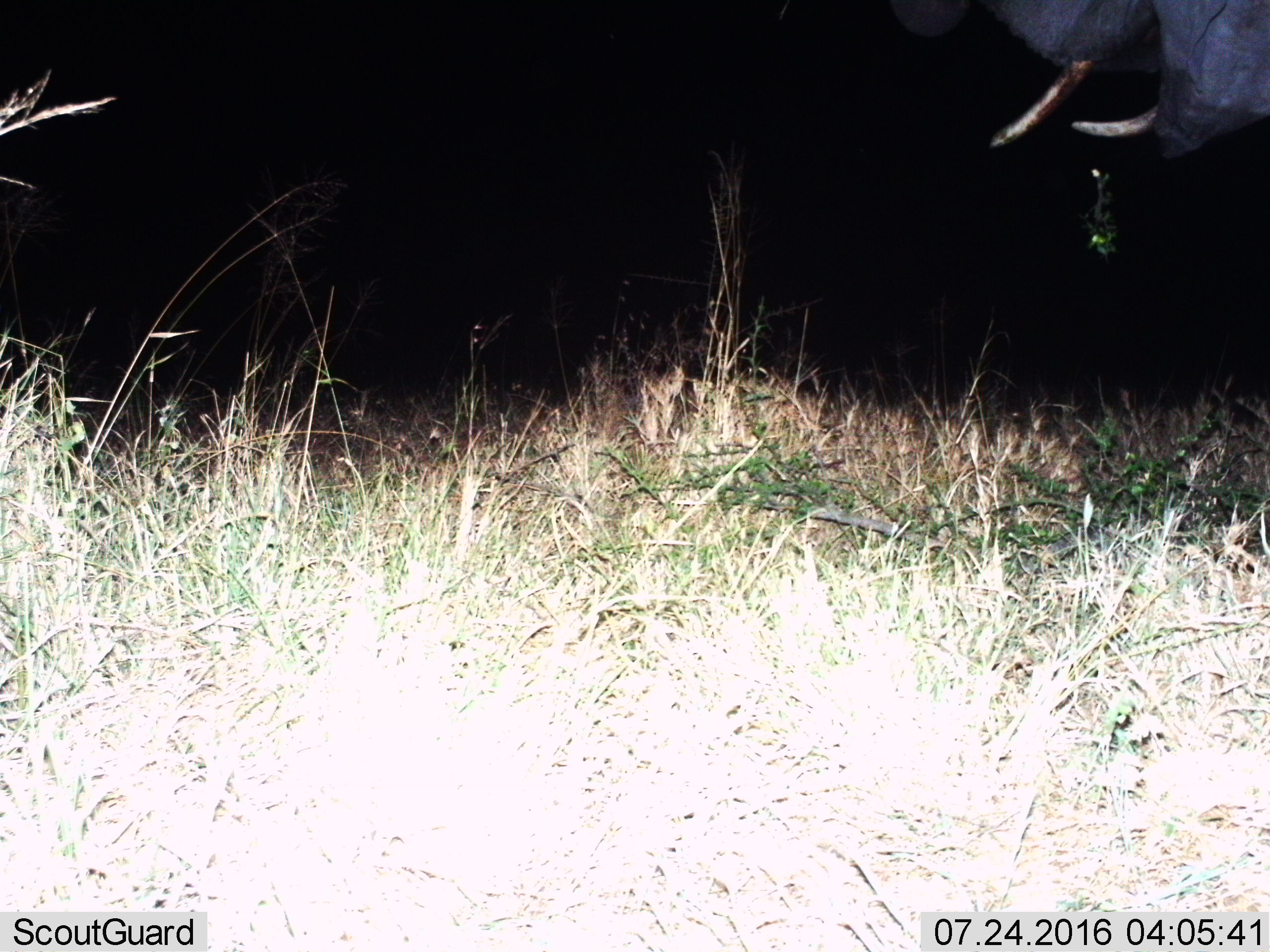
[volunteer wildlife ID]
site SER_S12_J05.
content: unidentified animal